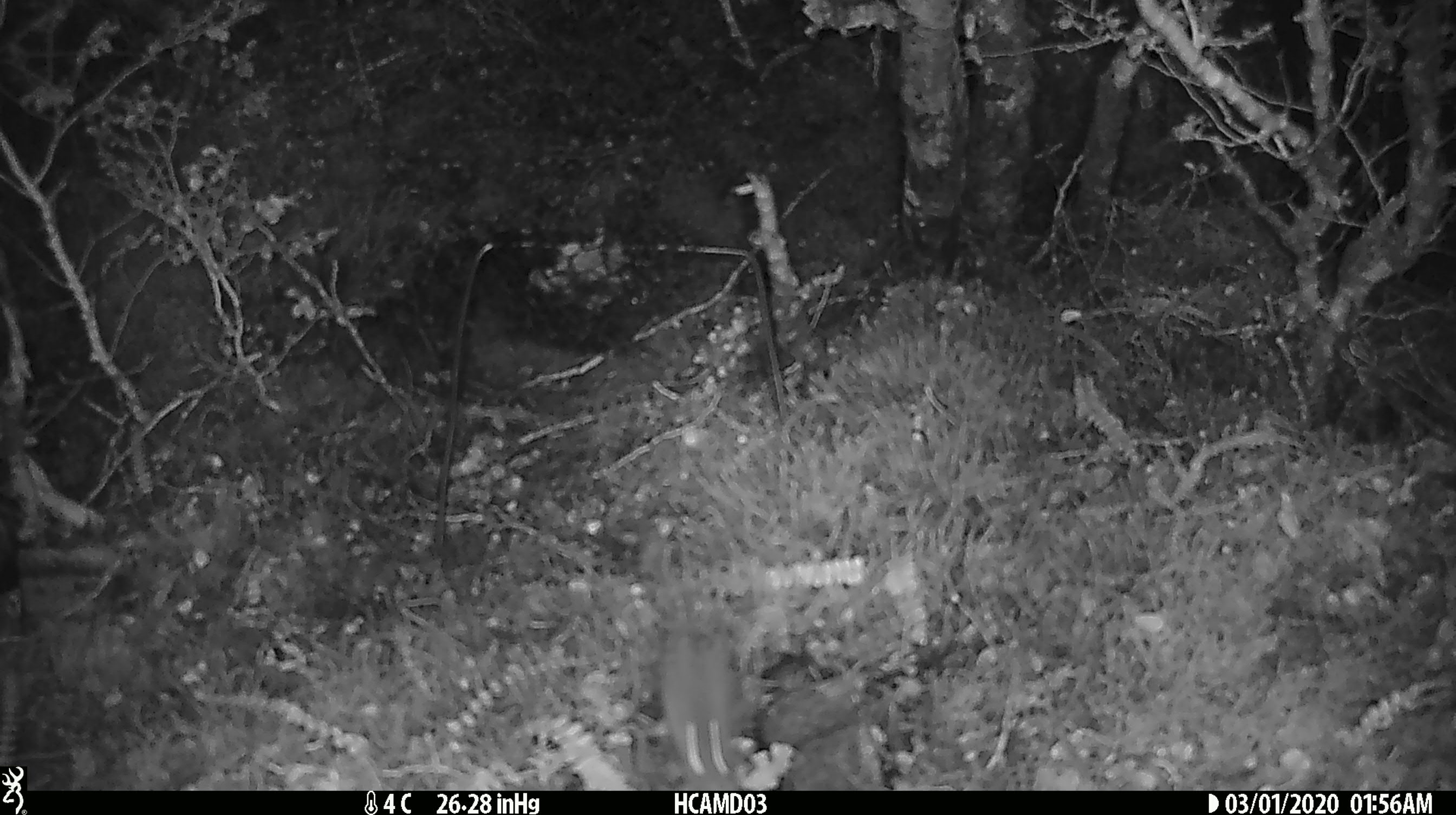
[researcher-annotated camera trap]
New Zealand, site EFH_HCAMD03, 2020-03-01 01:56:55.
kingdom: Animalia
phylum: Chordata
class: Mammalia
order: Rodentia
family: Muridae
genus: Mus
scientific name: Mus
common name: mouse